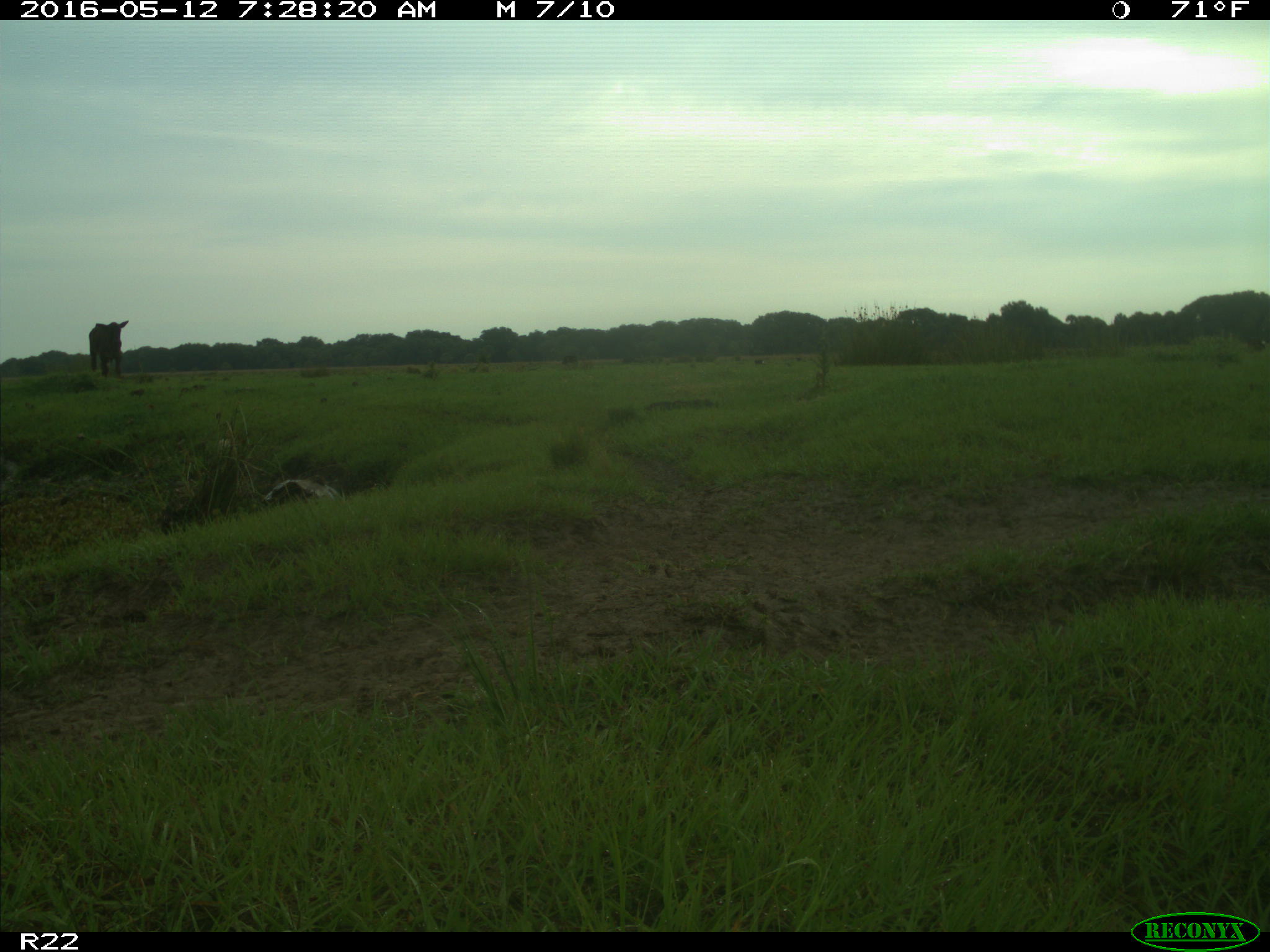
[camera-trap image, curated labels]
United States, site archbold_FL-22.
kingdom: Animalia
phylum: Chordata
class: Mammalia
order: Artiodactyla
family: Bovidae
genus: Bos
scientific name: Bos taurus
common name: domestic cow